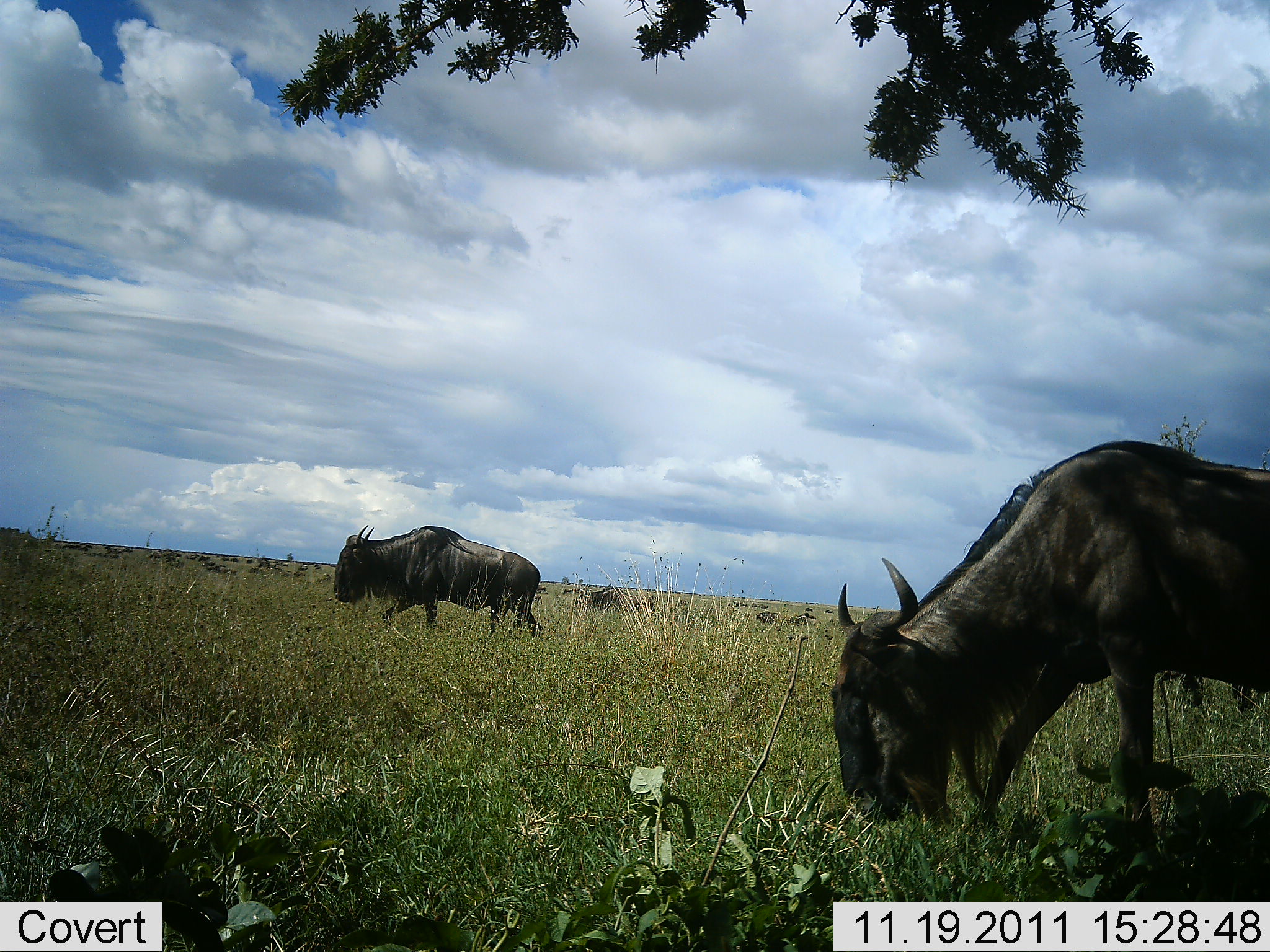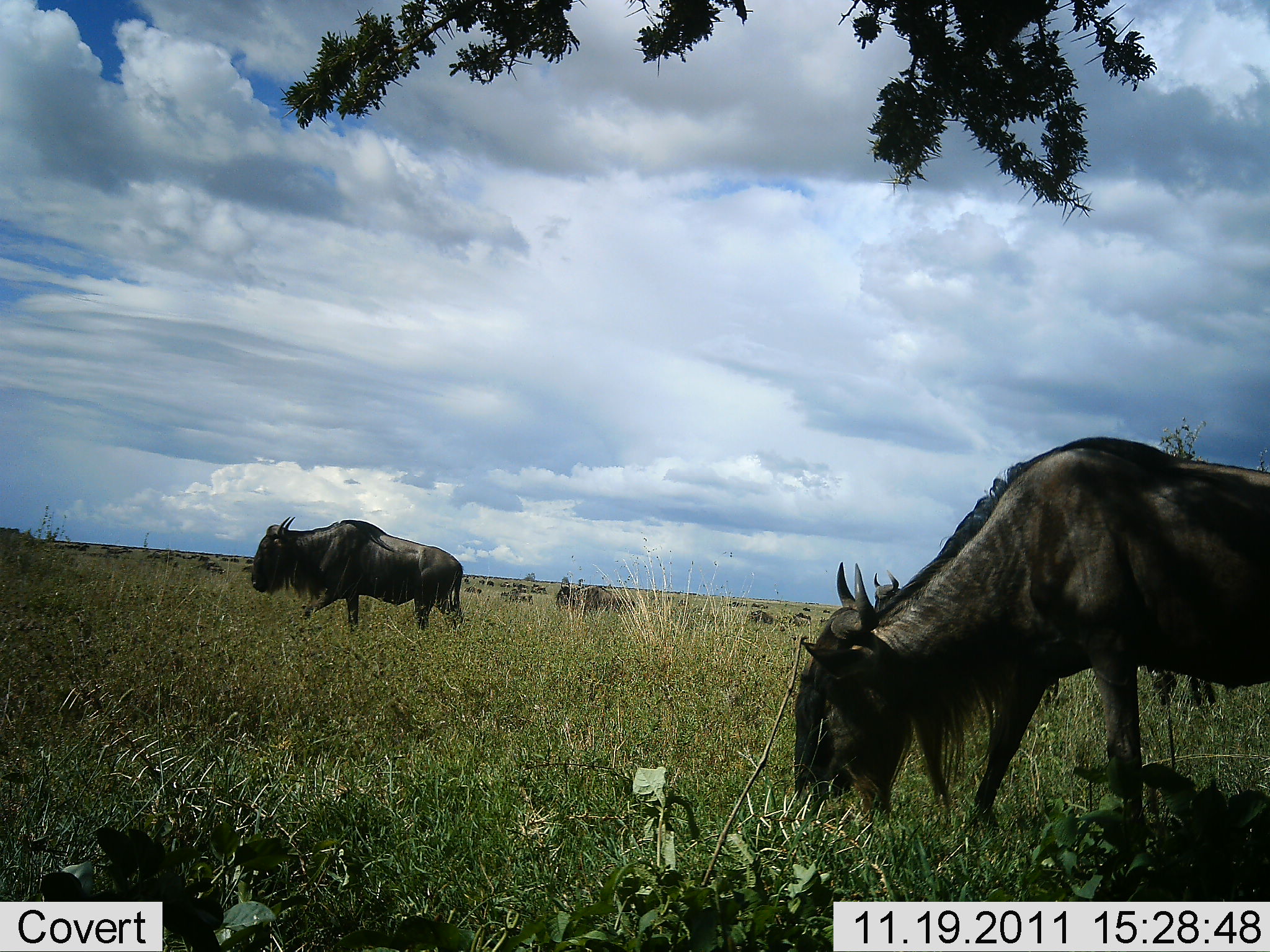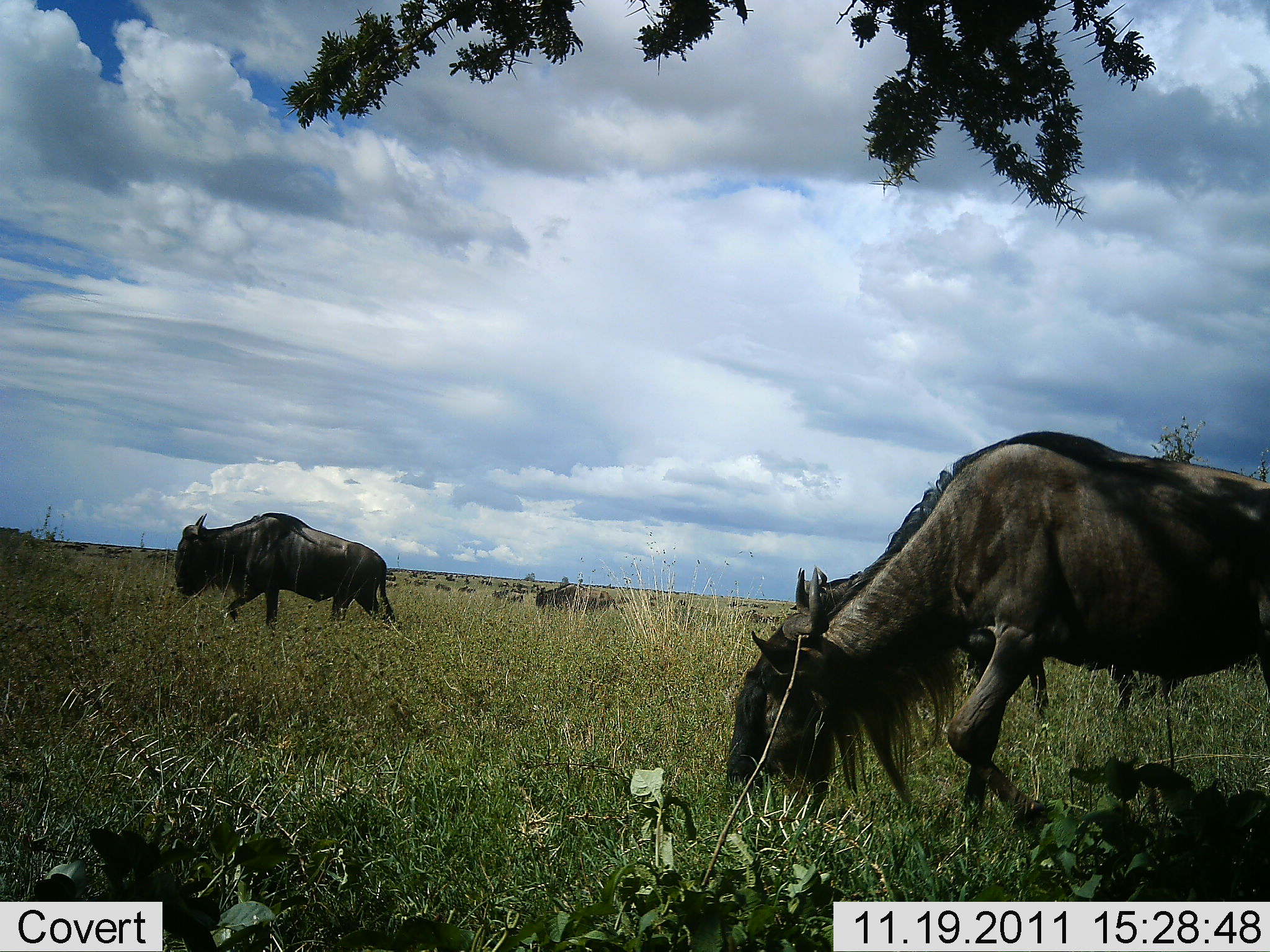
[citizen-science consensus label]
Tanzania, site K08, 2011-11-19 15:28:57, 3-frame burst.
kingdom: Animalia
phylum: Chordata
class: Mammalia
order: Artiodactyla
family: Bovidae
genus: Connochaetes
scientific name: Connochaetes taurinus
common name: blue wildebeest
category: wildebeest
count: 11-50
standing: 21%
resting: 7%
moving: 79%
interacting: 0%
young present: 0%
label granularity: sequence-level